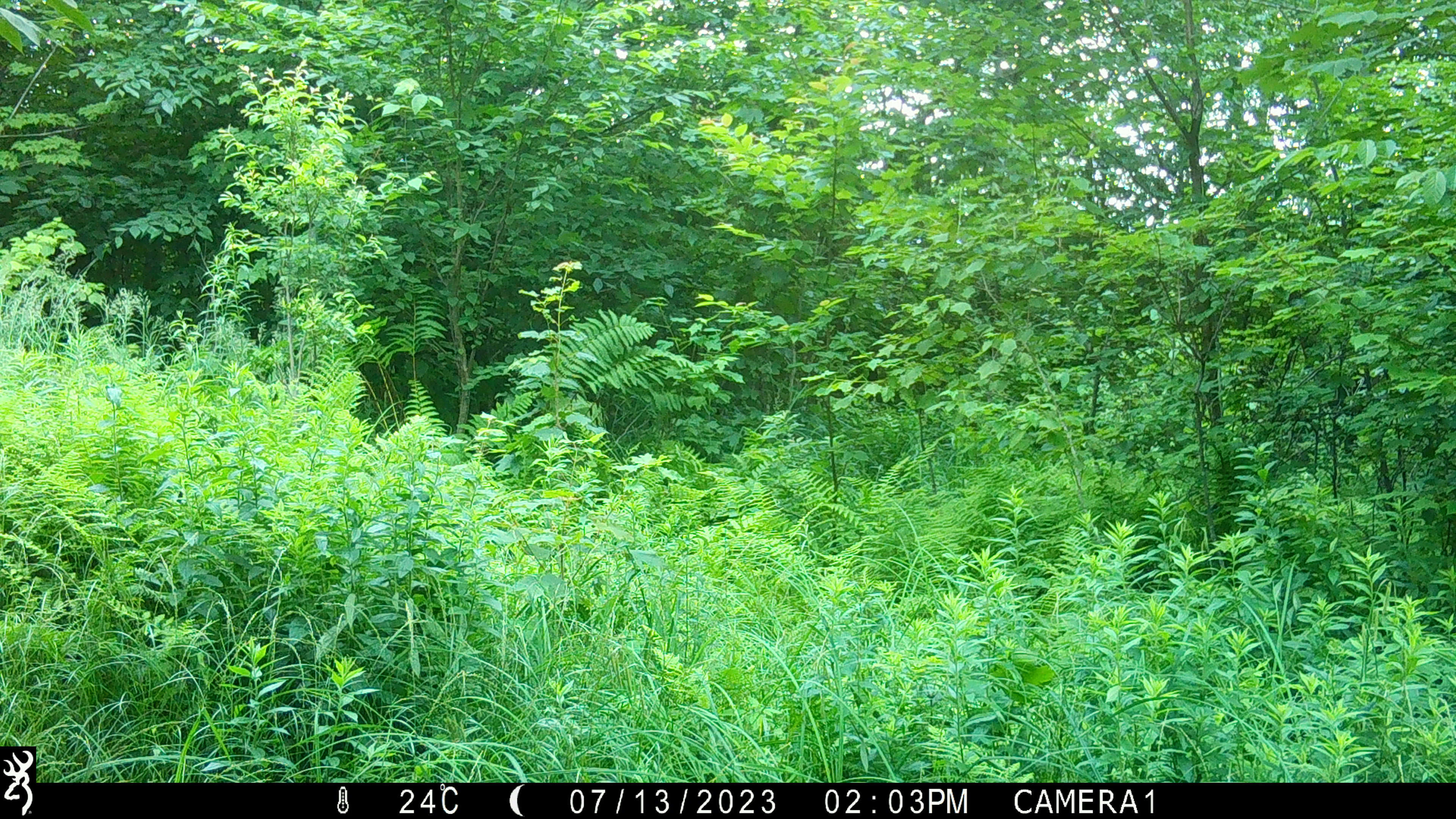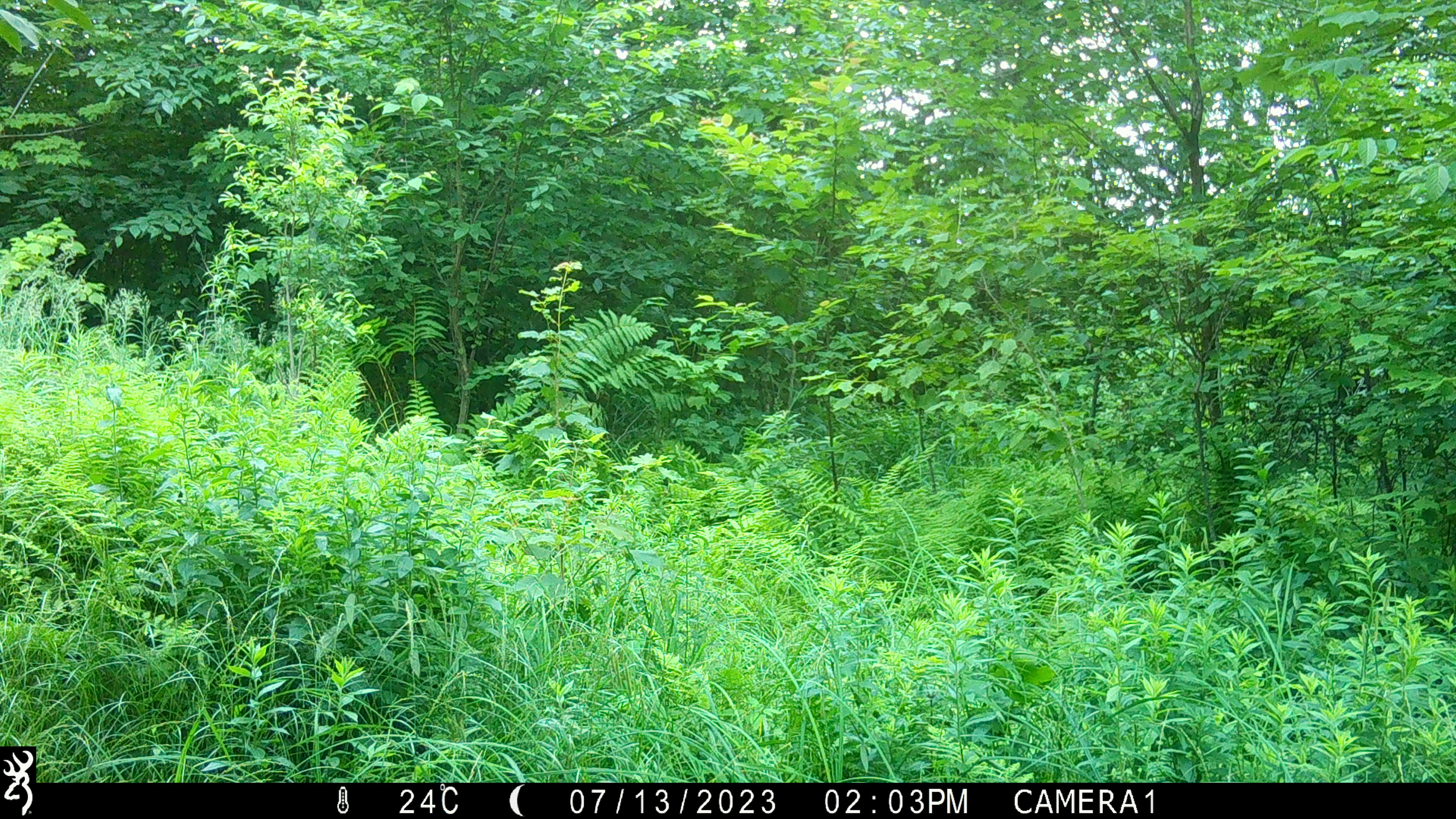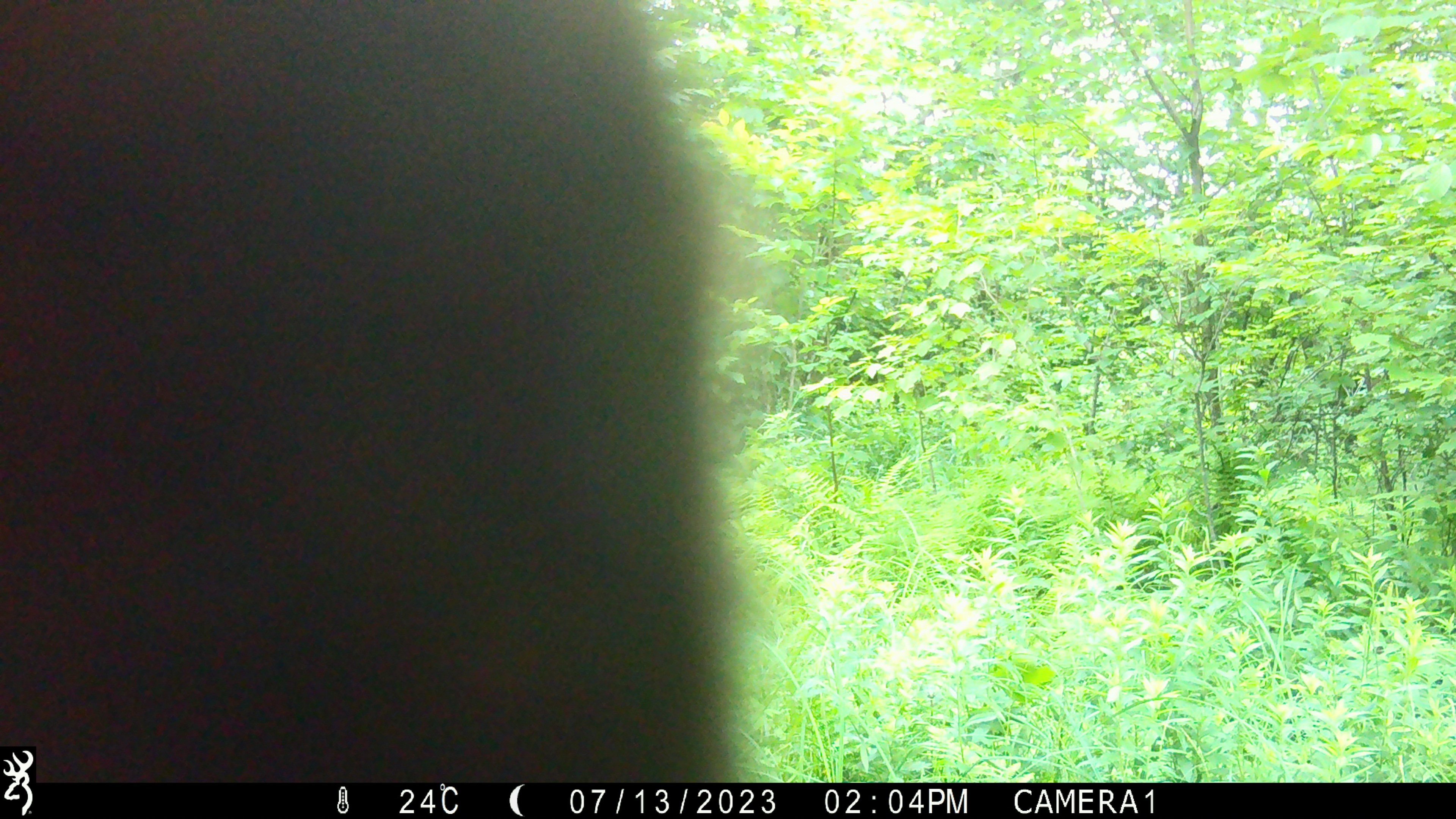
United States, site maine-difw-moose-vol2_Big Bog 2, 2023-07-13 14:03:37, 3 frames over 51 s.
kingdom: Animalia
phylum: Chordata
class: Mammalia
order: Artiodactyla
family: Cervidae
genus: Alces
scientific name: Alces alces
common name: moose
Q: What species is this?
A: Moose (Alces alces).